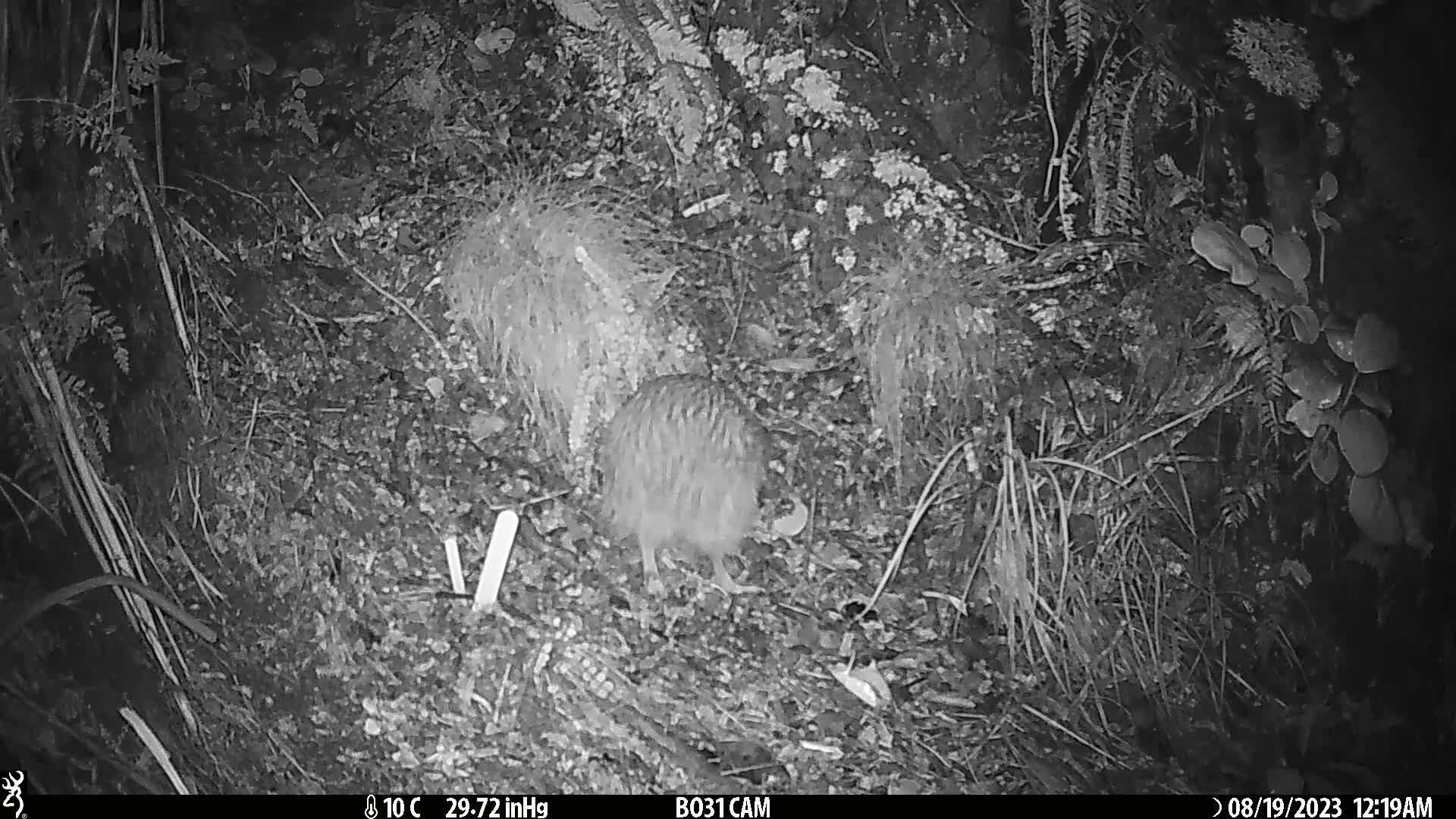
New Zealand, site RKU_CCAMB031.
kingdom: Animalia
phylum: Chordata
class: Aves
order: Apterygiformes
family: Apterygidae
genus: Apteryx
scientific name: Apteryx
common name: kiwi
Kiwi (Apteryx).